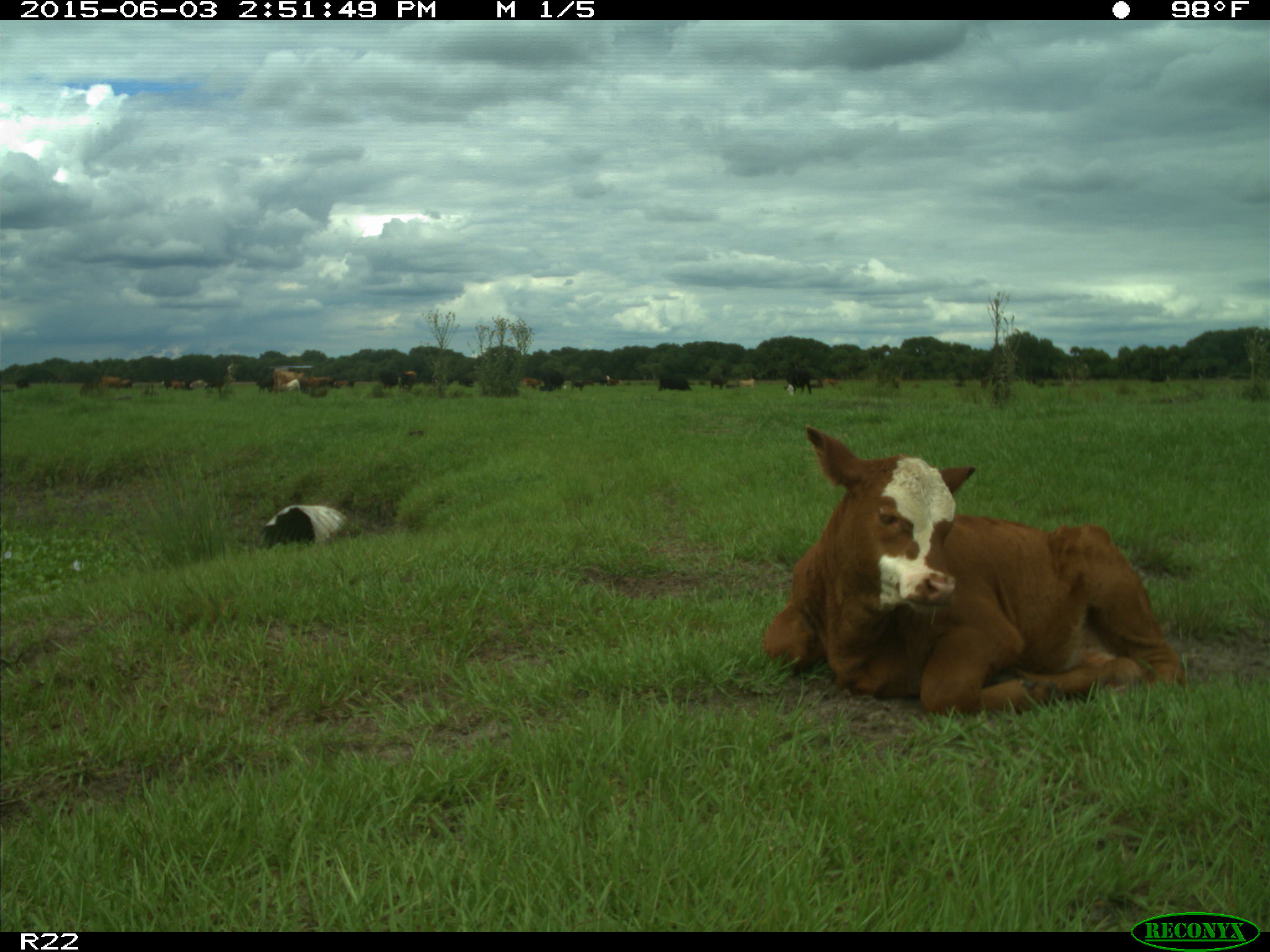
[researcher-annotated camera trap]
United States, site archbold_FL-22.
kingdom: Animalia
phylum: Chordata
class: Mammalia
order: Artiodactyla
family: Bovidae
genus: Bos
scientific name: Bos taurus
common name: domestic cow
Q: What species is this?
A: Bos taurus (domestic cow).